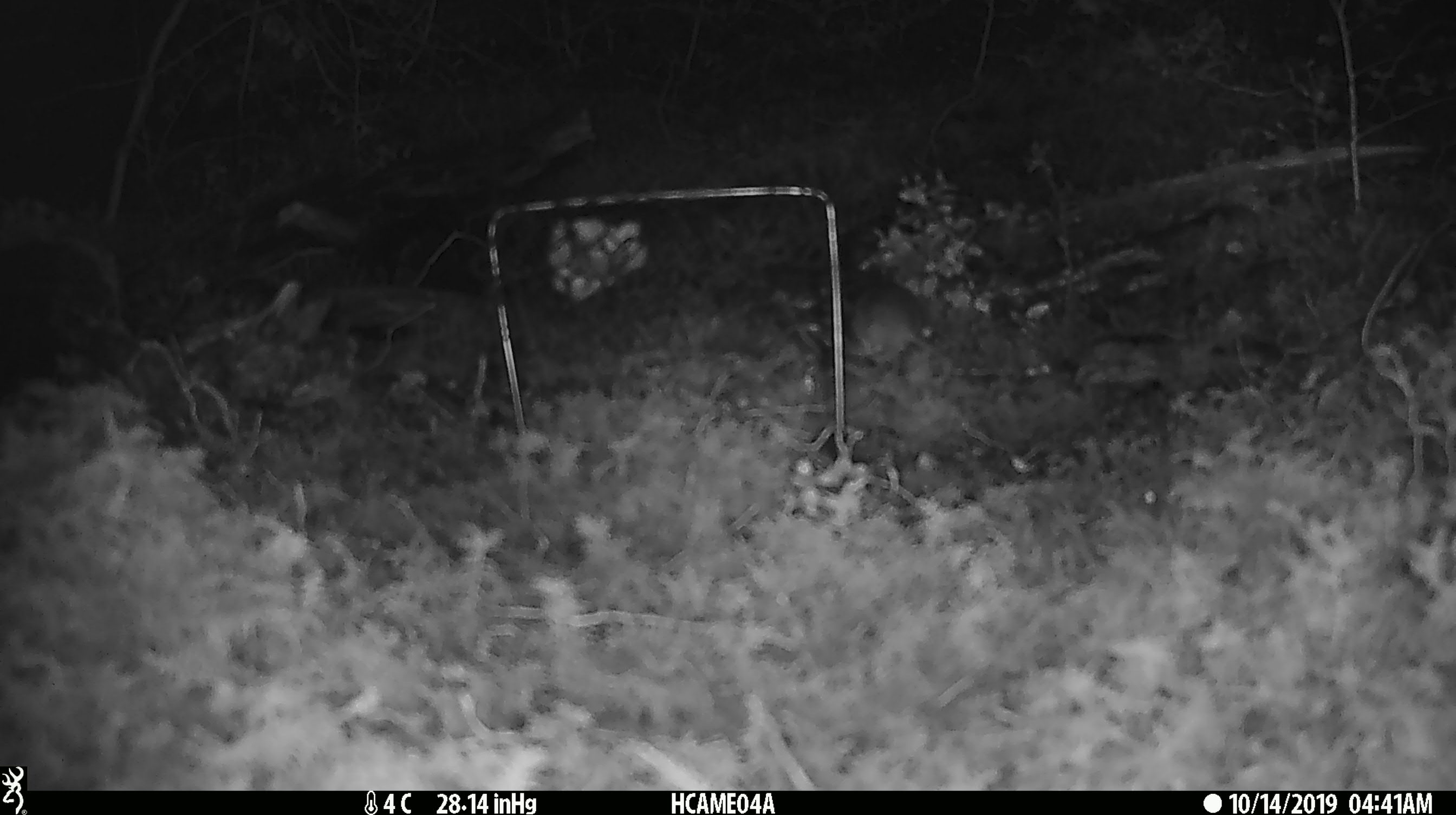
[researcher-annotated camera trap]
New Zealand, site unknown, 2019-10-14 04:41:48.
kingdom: Animalia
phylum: Chordata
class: Mammalia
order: Rodentia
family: Muridae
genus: Mus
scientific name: Mus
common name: mouse